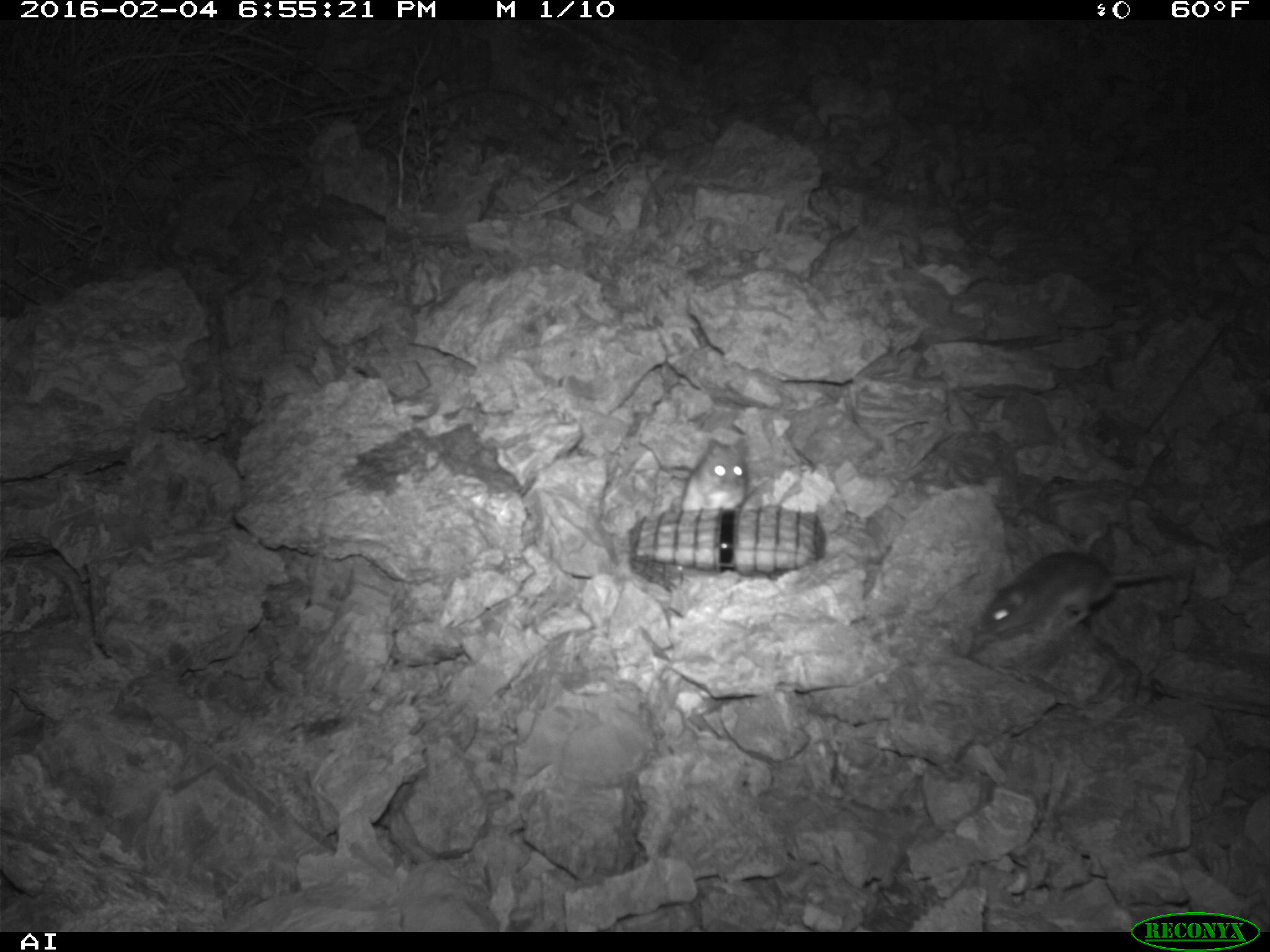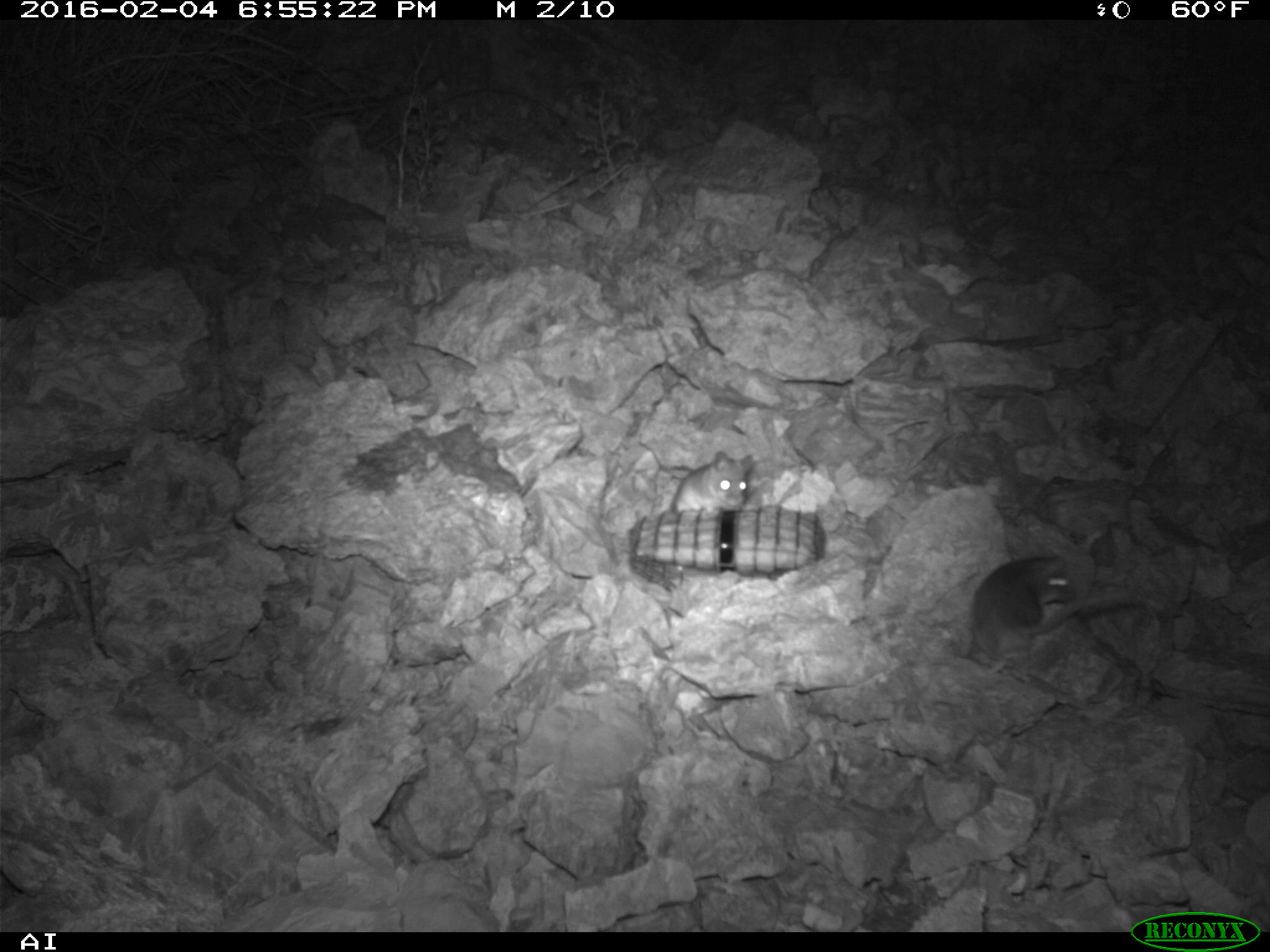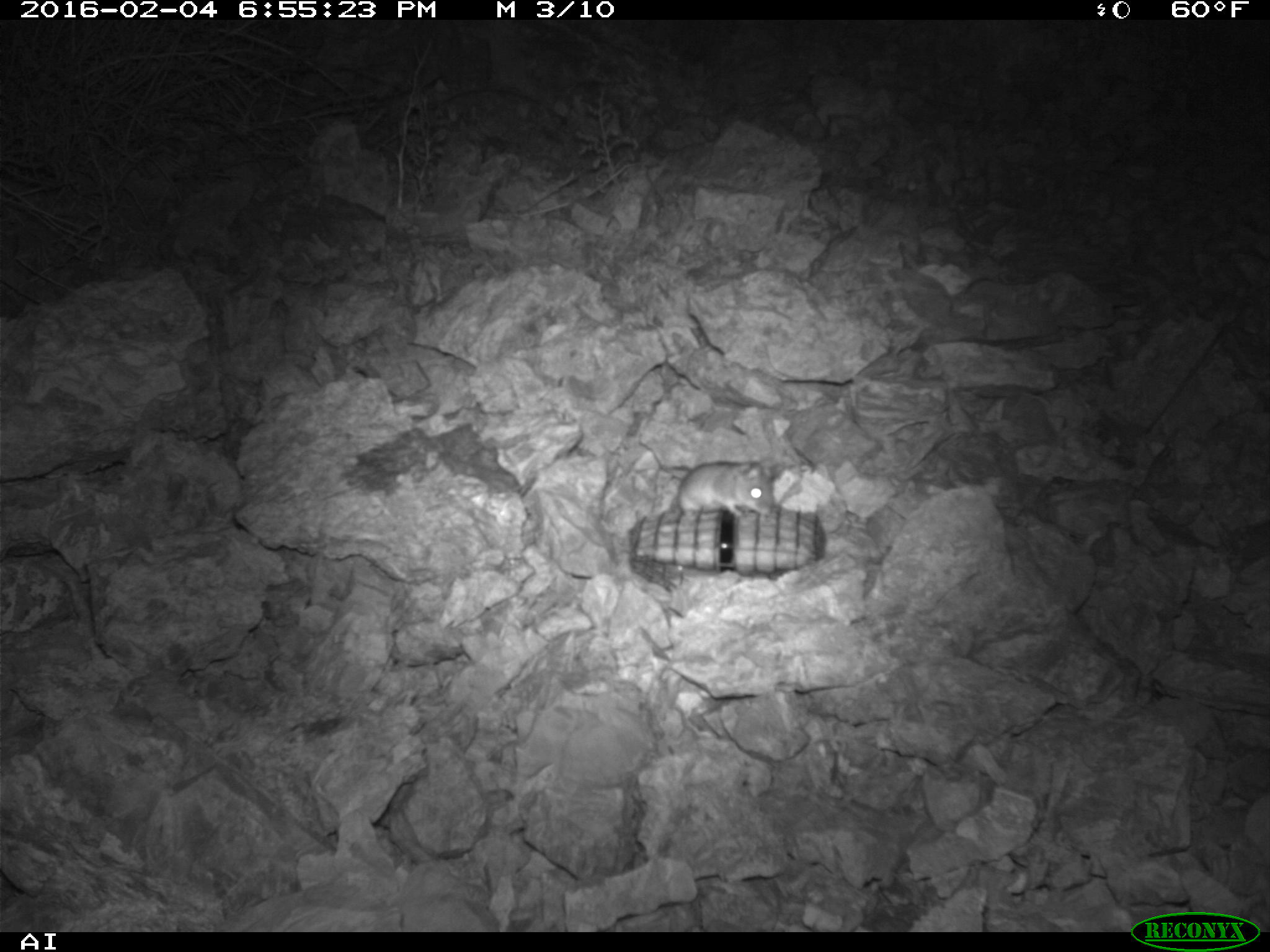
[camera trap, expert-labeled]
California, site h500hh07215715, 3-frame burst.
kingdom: Animalia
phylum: Chordata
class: Mammalia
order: Rodentia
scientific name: Rodentia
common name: rodent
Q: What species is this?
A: Rodent (Rodentia).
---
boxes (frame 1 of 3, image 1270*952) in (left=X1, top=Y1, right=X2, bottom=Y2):
rodent: (left=982, top=551, right=1186, bottom=640); (left=680, top=437, right=747, bottom=509)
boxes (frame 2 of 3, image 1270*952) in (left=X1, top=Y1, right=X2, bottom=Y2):
rodent: (left=969, top=554, right=1140, bottom=674); (left=670, top=451, right=754, bottom=513)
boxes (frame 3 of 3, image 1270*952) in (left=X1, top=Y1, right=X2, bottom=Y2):
rodent: (left=680, top=459, right=773, bottom=519)